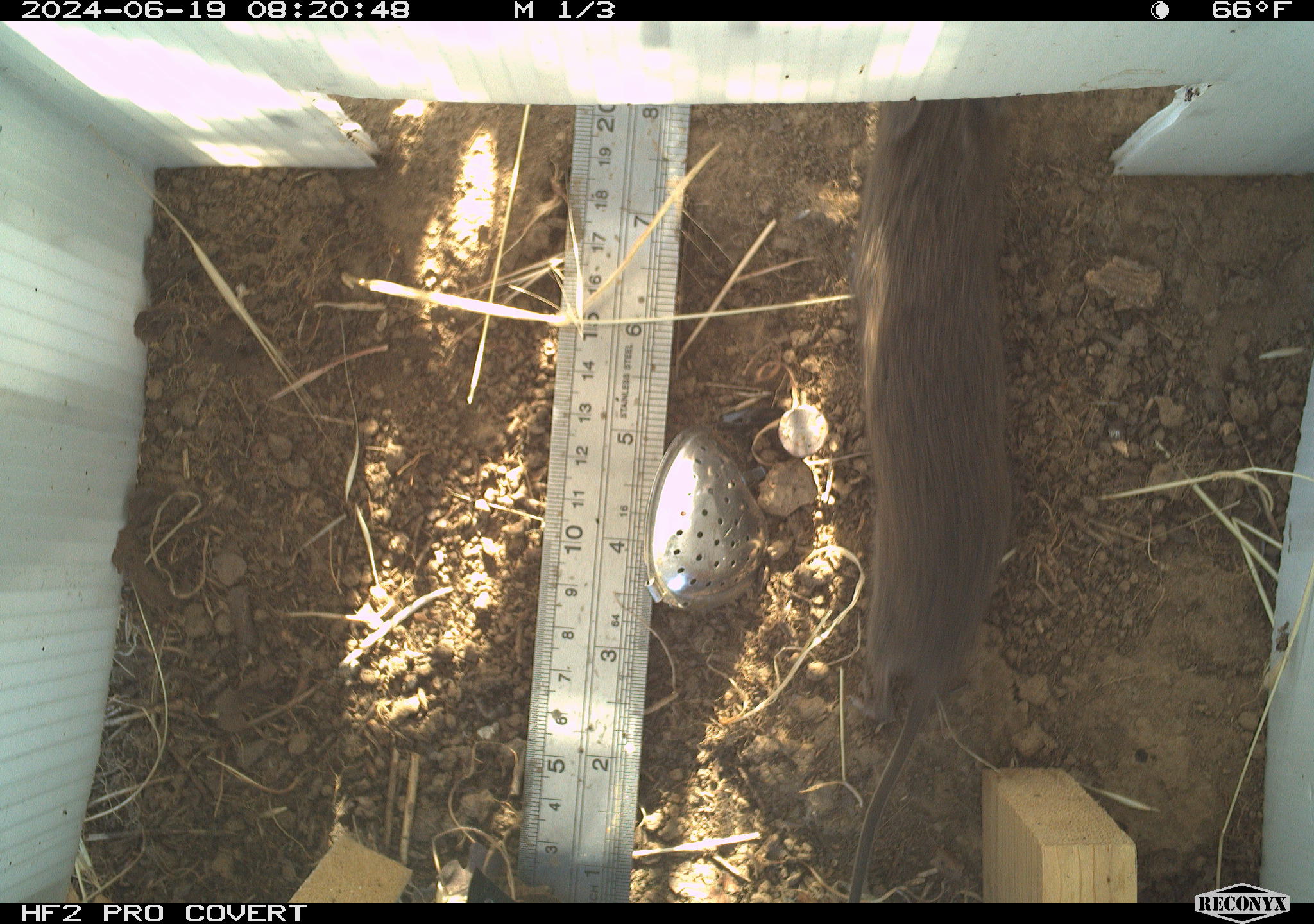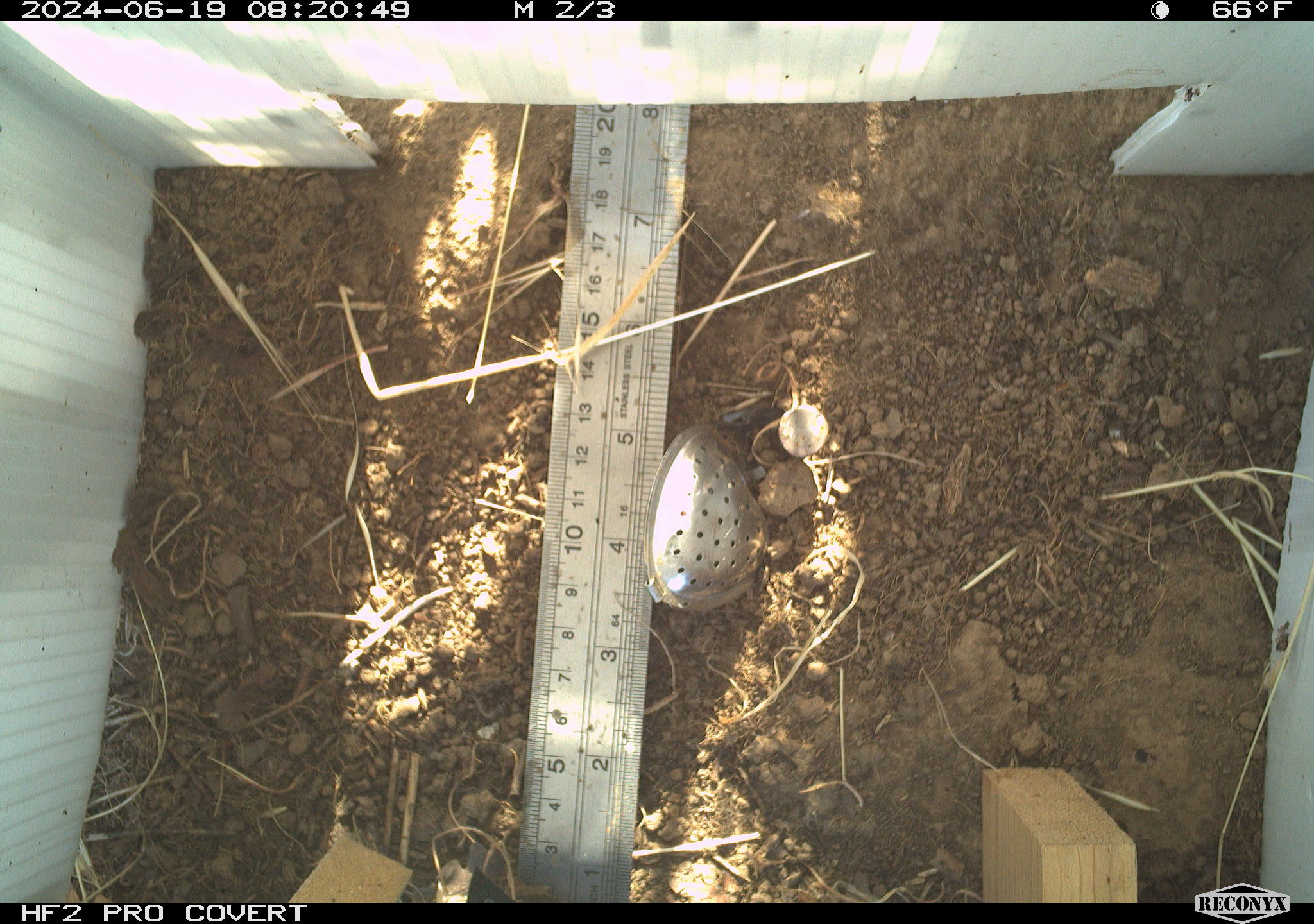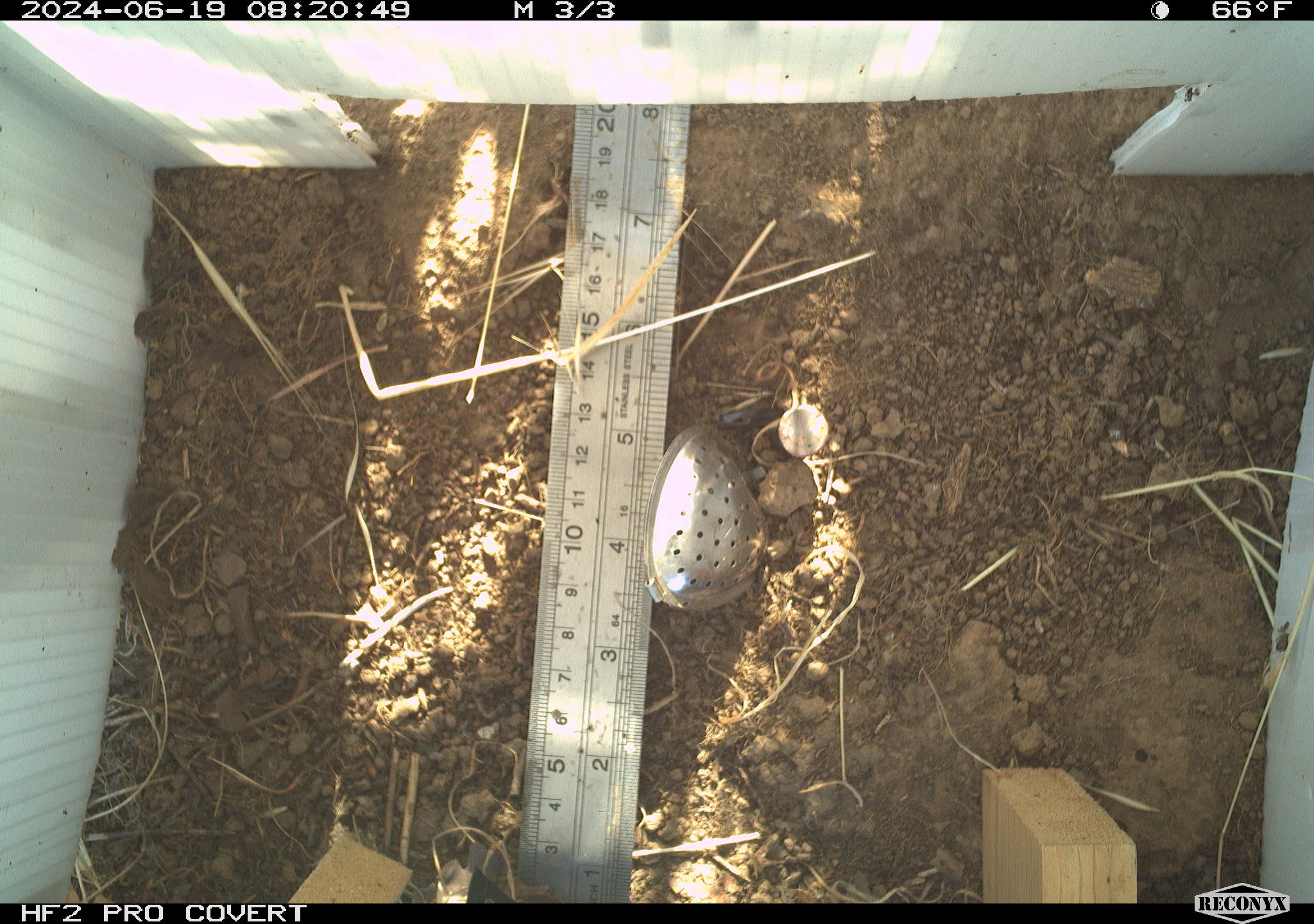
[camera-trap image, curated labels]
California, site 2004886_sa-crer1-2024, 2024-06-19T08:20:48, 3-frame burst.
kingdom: Animalia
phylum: Chordata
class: Mammalia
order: Rodentia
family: Cricetidae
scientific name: Arvicolinae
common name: voles, lemmings, and muskrats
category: arvicolinae subfamily